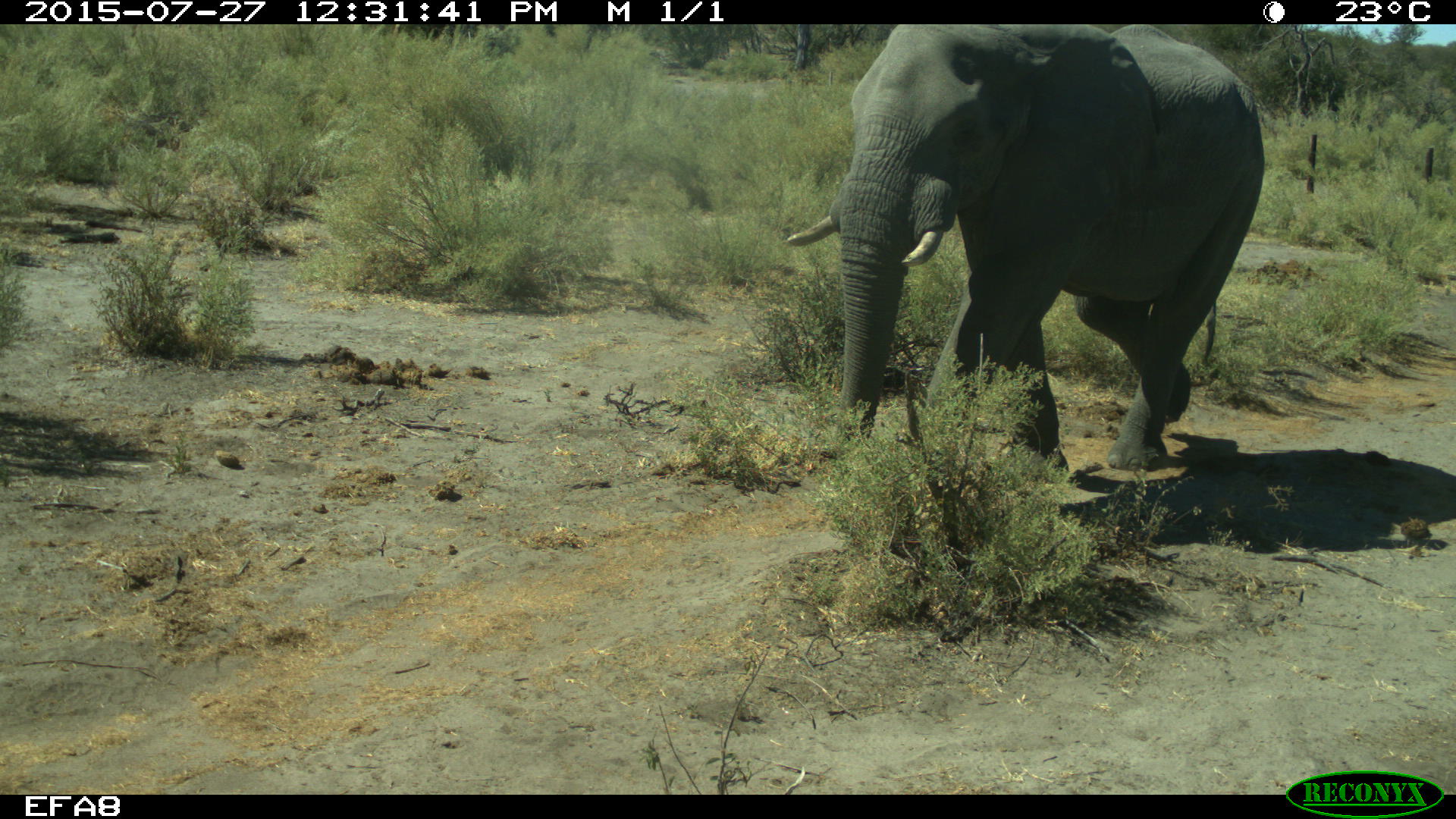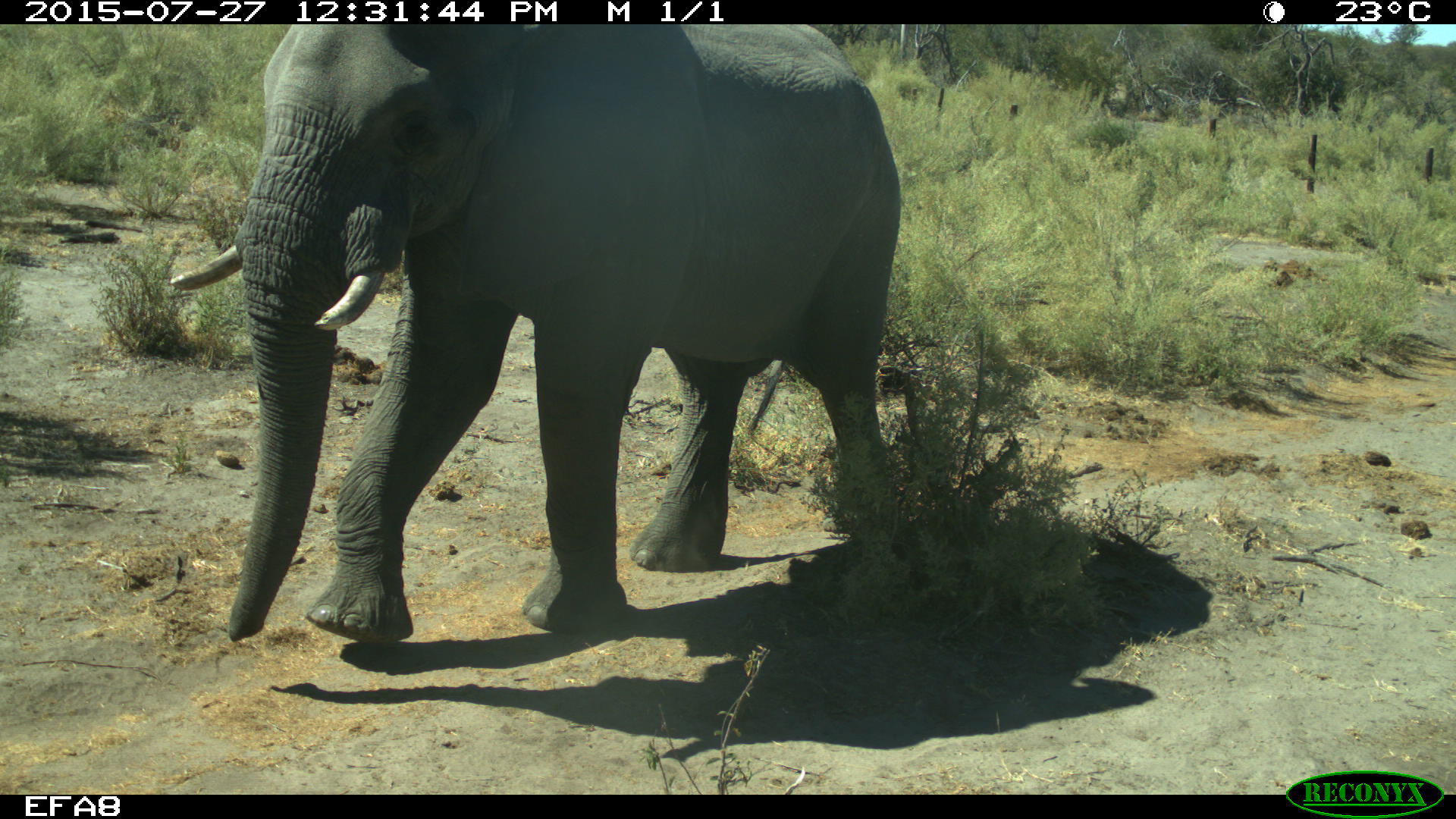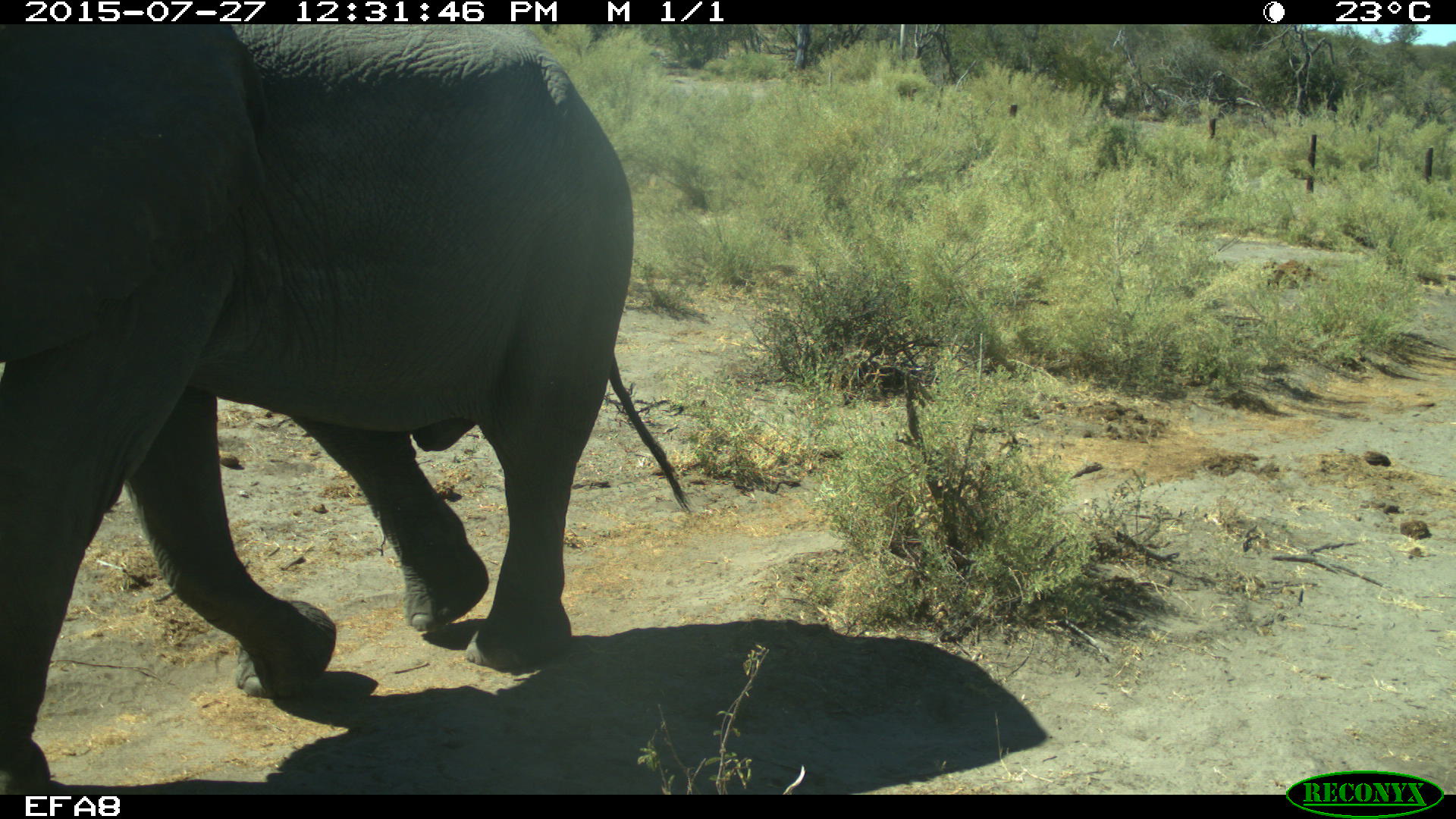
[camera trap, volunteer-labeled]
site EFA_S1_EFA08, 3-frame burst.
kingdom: Animalia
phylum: Chordata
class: Mammalia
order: Proboscidea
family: Elephantidae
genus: Loxodonta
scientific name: Loxodonta africana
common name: african bush elephant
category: elephant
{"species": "elephant (african bush elephant) (Loxodonta africana)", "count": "1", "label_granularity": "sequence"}